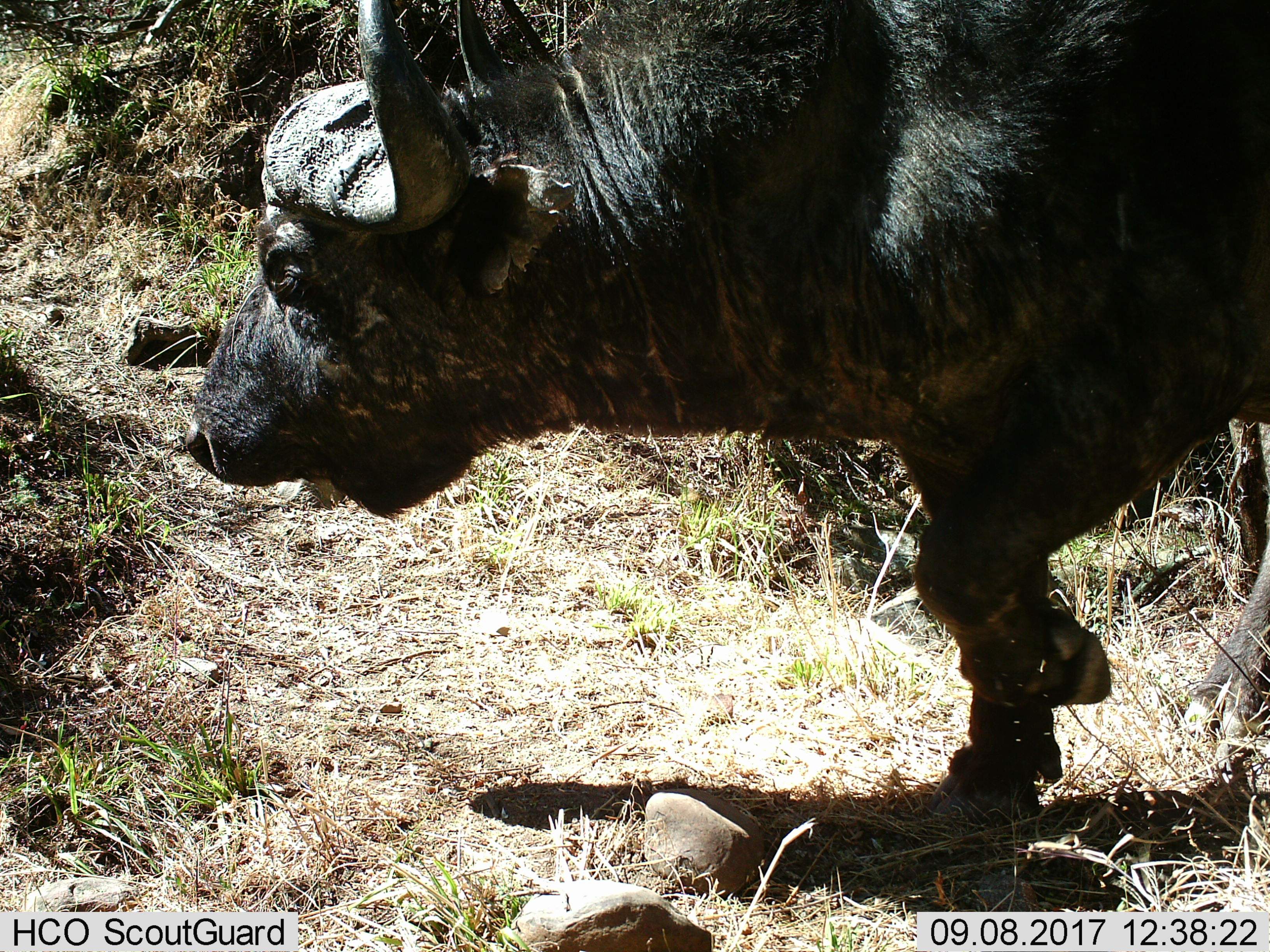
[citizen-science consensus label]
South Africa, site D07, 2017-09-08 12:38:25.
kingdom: Animalia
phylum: Chordata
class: Mammalia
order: Artiodactyla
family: Bovidae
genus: Syncerus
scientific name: Syncerus caffer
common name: cape buffalo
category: buffalo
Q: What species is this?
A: Buffalo (cape buffalo) (Syncerus caffer).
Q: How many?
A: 1.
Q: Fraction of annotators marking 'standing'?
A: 0%.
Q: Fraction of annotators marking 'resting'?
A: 0%.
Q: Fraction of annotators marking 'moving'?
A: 100%.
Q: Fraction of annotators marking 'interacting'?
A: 0%.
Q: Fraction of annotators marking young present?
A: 0%.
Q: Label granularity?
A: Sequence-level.